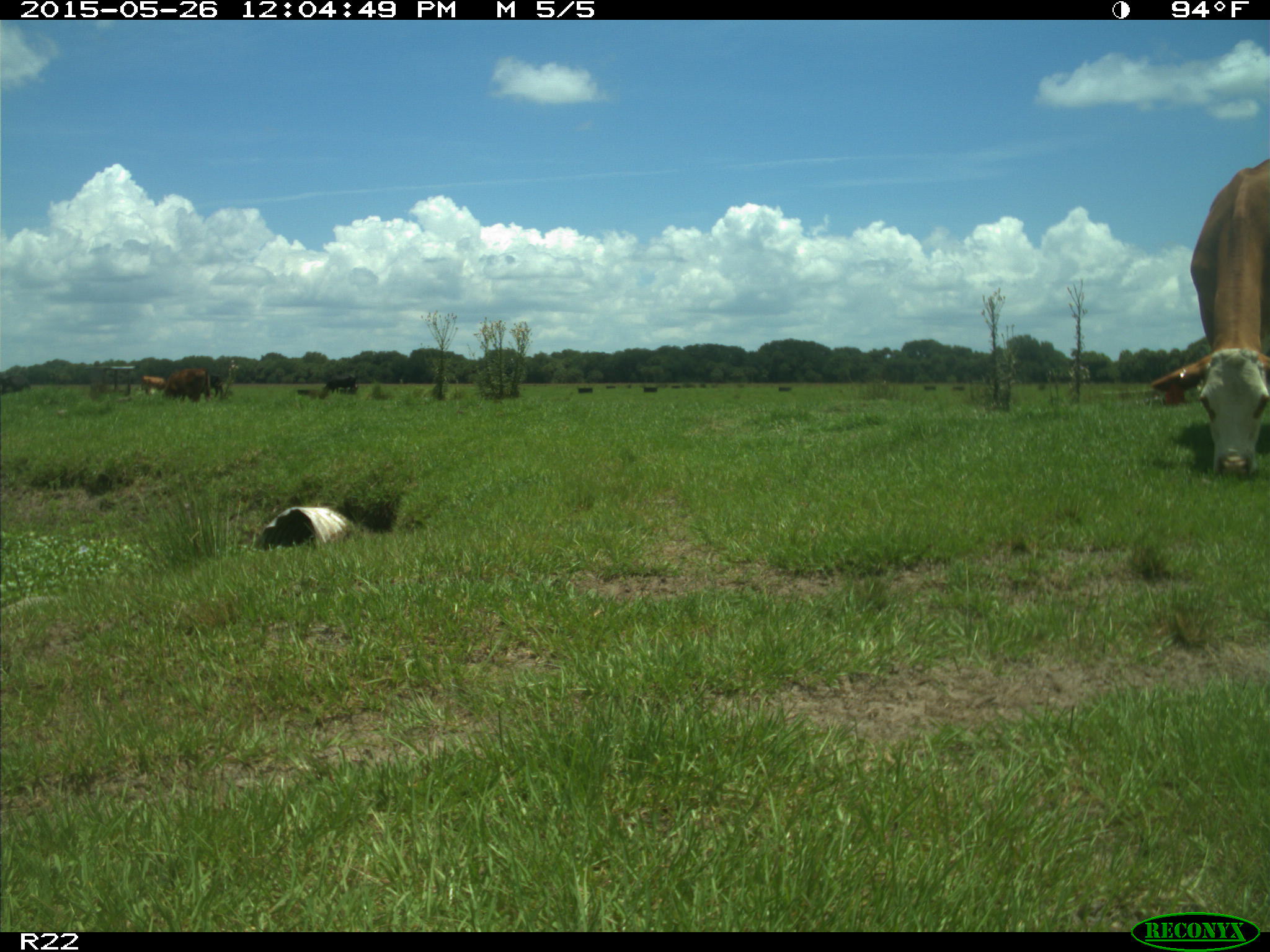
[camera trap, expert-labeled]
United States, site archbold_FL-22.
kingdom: Animalia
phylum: Chordata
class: Mammalia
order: Artiodactyla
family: Bovidae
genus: Bos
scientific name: Bos taurus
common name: domestic cow